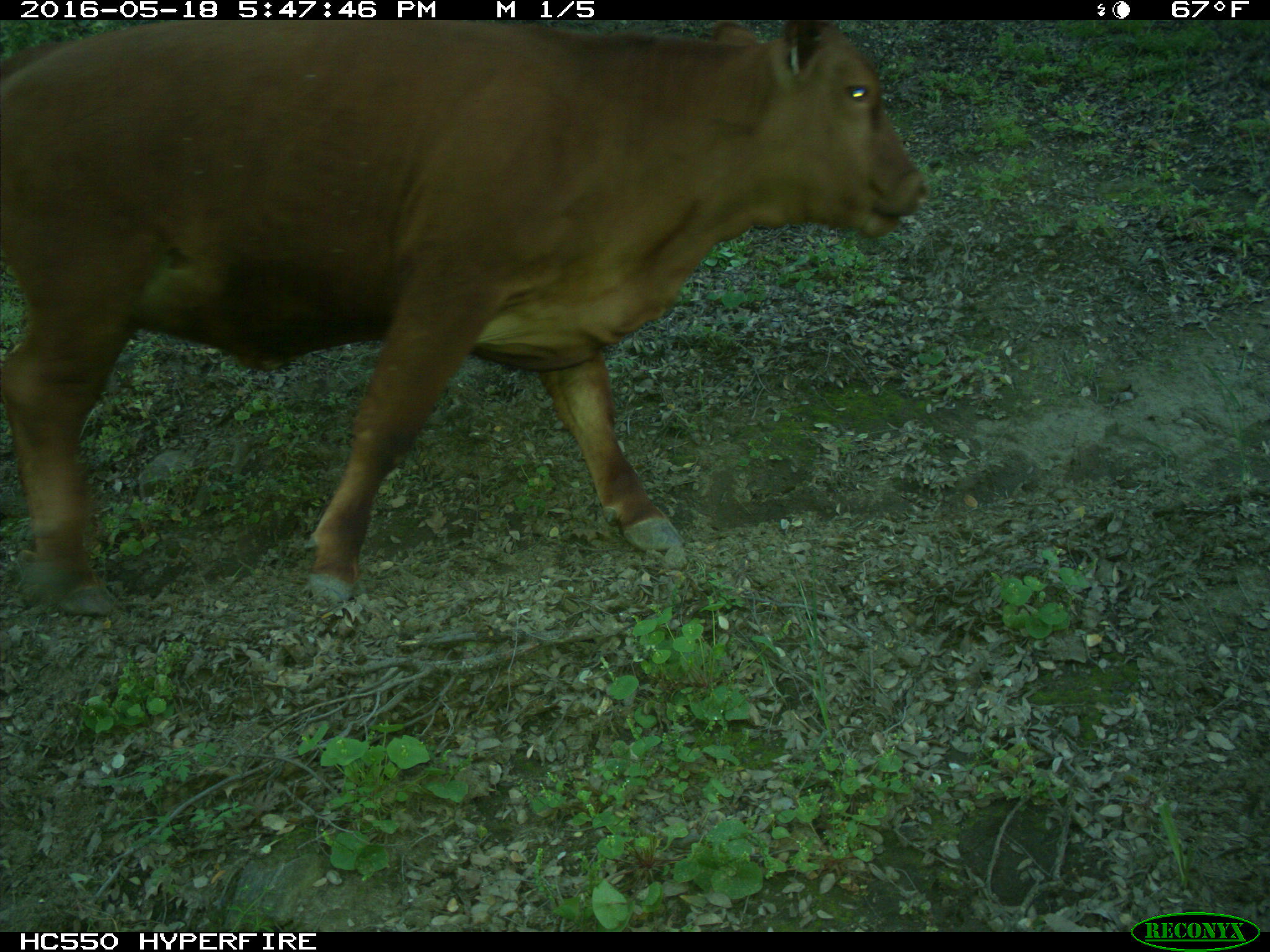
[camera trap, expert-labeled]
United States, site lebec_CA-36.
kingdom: Animalia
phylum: Chordata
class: Mammalia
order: Artiodactyla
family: Bovidae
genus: Bos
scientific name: Bos taurus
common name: domestic cow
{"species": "Bos taurus (domestic cow)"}